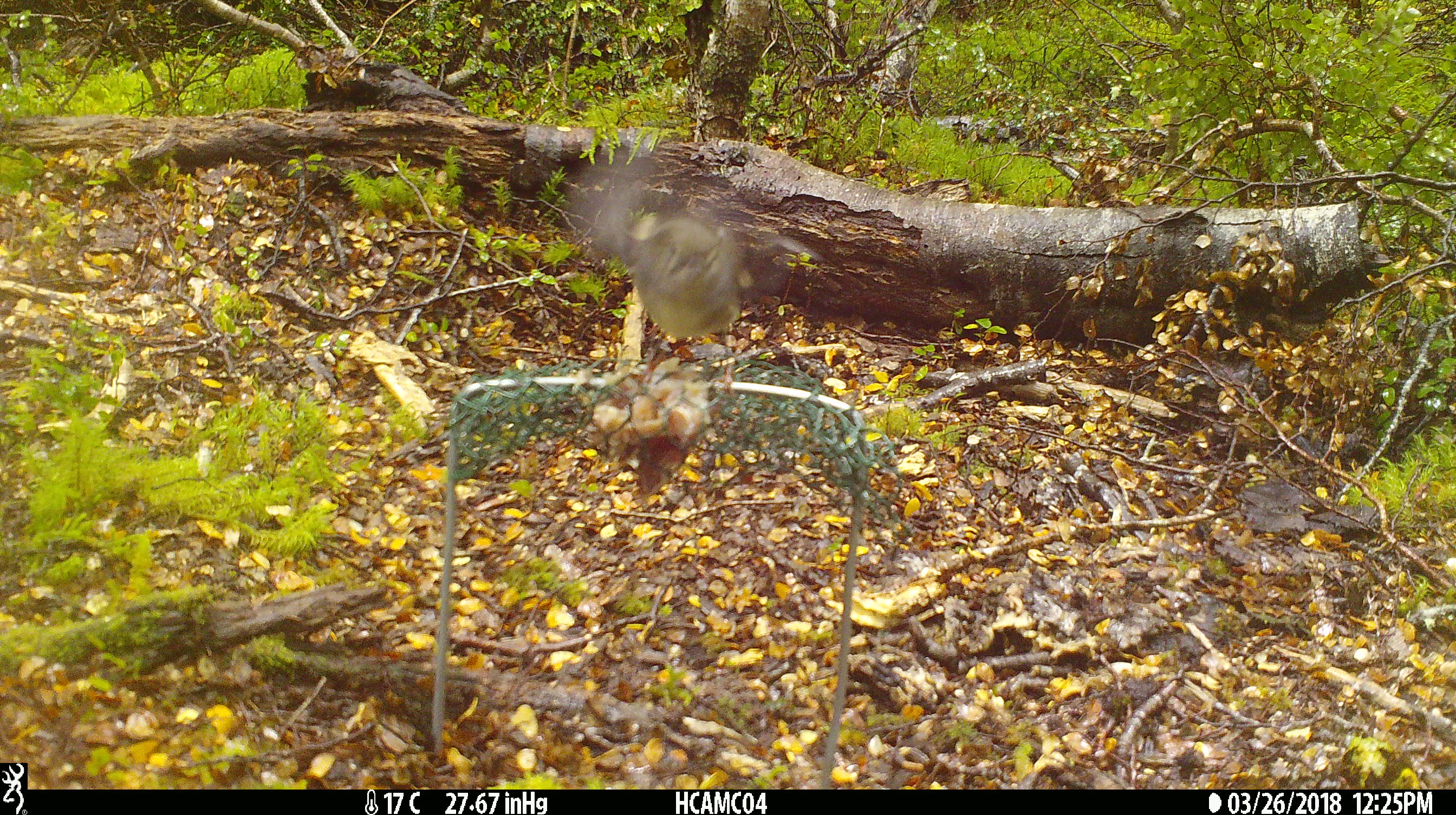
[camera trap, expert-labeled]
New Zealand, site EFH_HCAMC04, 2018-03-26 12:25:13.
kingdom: Animalia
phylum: Chordata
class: Aves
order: Passeriformes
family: Petroicidae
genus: Petroica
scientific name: Petroica australis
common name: new zealand robin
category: robin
Robin (new zealand robin) (Petroica australis).